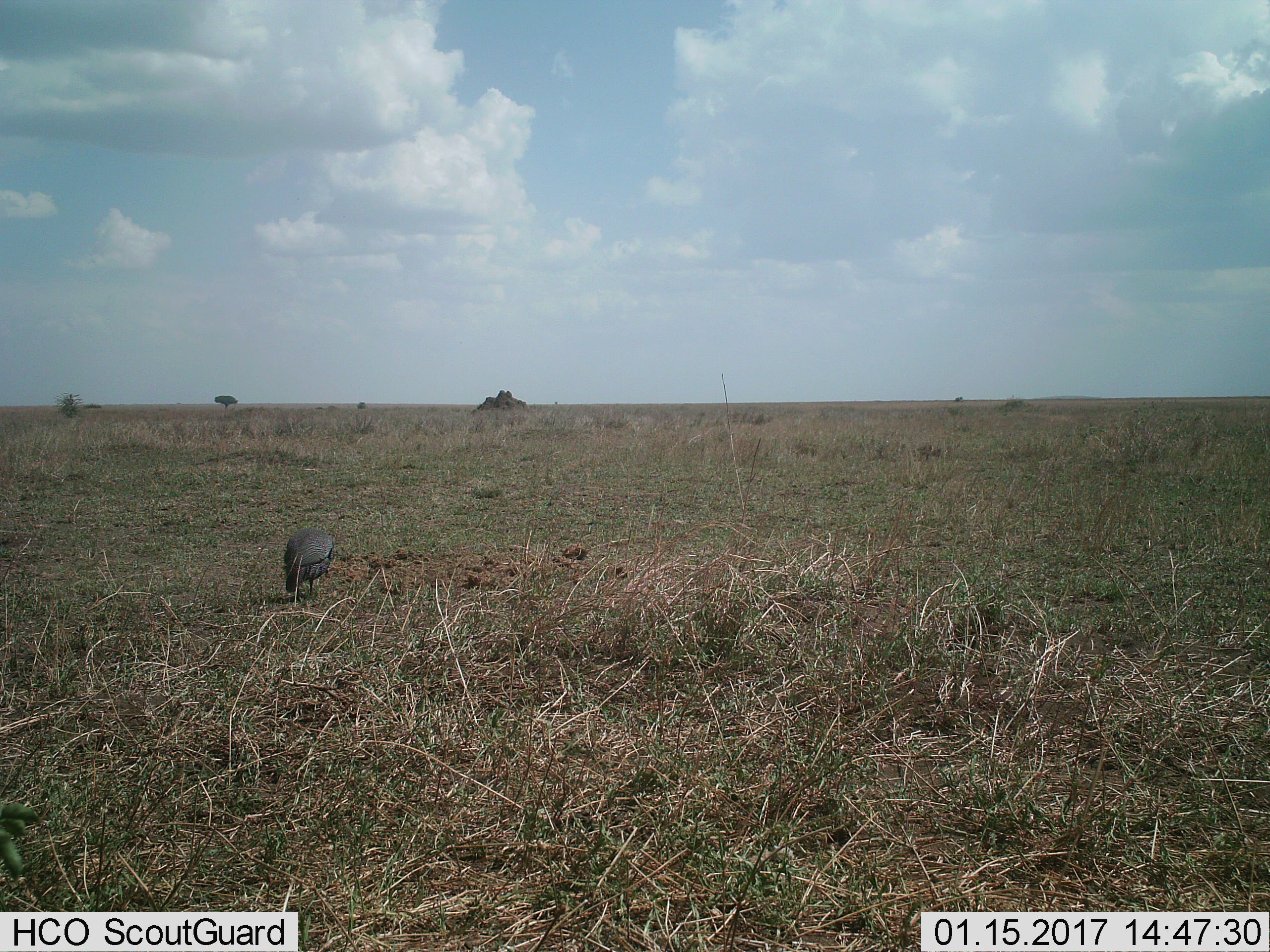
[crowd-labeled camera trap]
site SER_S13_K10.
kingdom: Animalia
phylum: Chordata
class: Aves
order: Galliformes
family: Numididae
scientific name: Numididae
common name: guineafowl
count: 1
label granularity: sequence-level